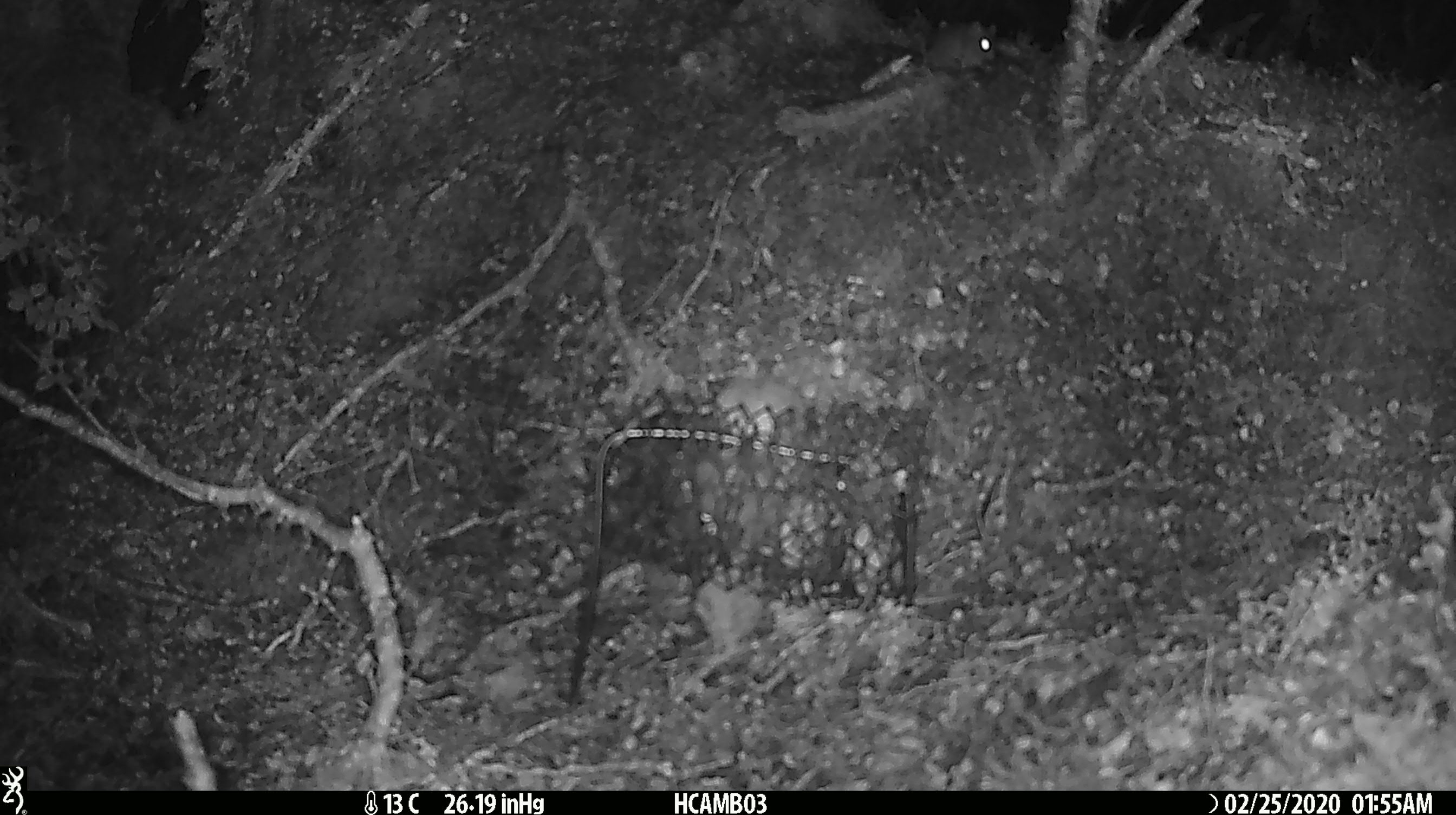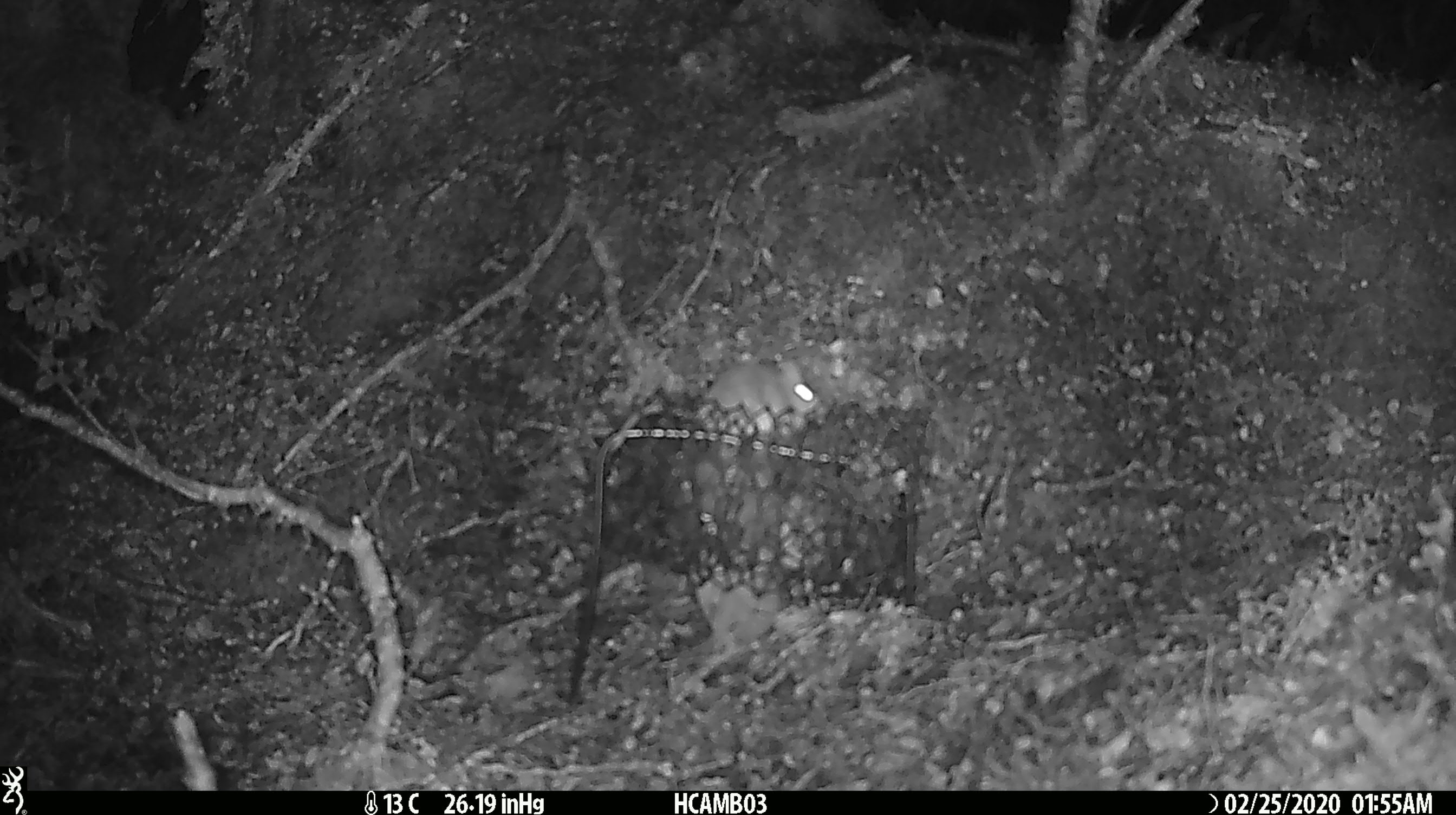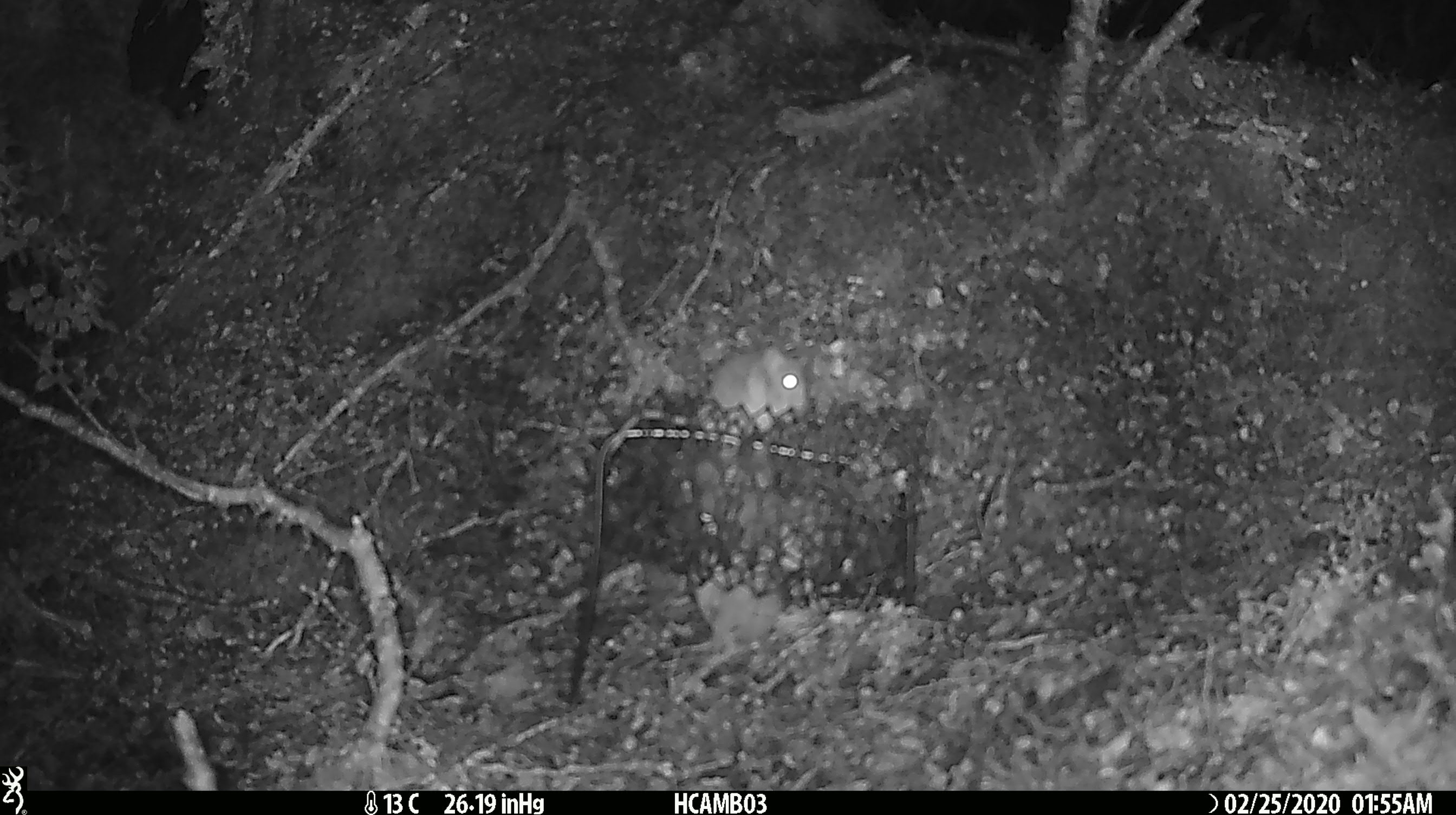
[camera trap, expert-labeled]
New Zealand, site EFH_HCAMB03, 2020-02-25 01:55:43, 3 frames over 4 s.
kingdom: Animalia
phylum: Chordata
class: Mammalia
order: Rodentia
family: Muridae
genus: Mus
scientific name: Mus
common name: mouse